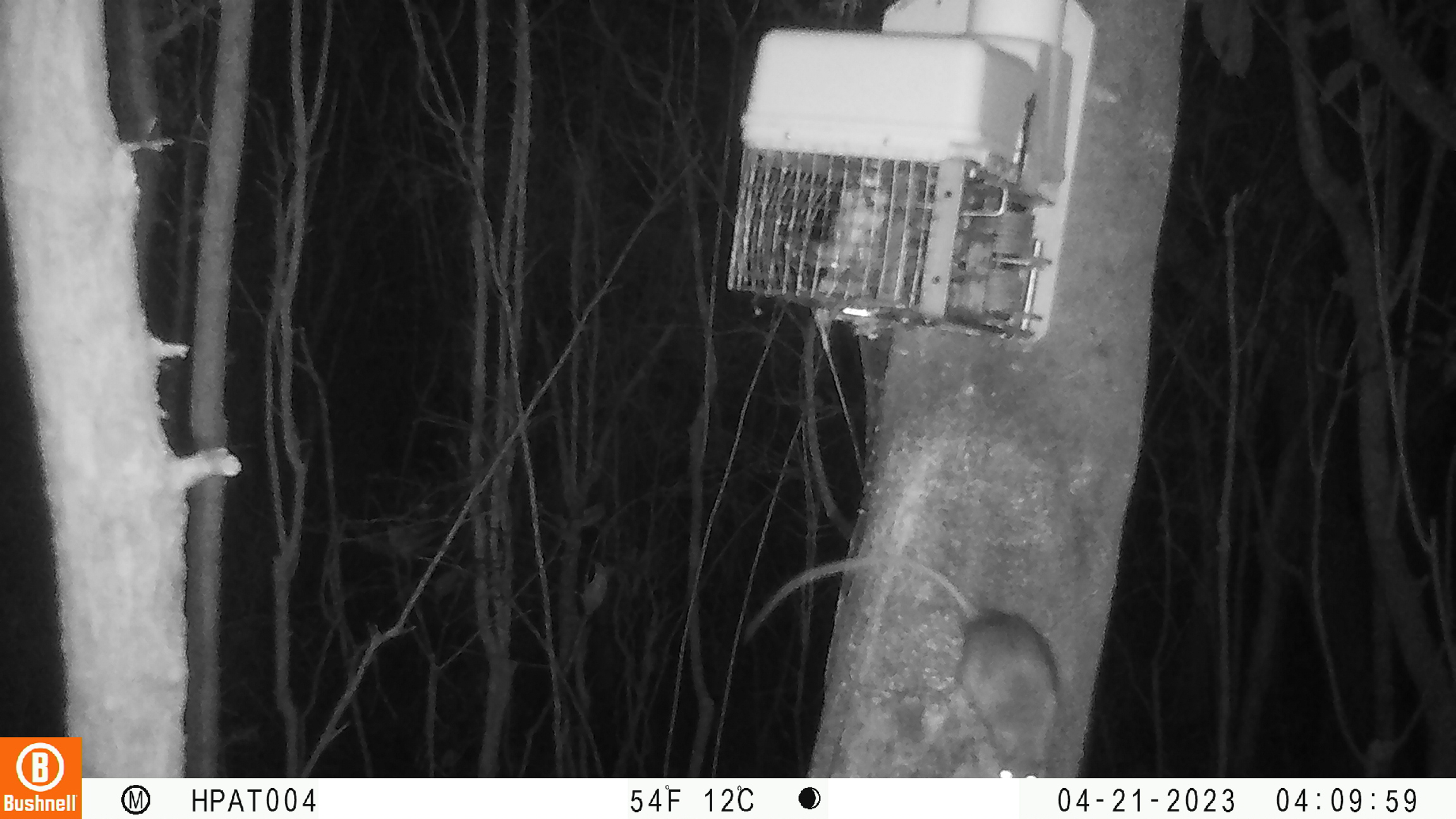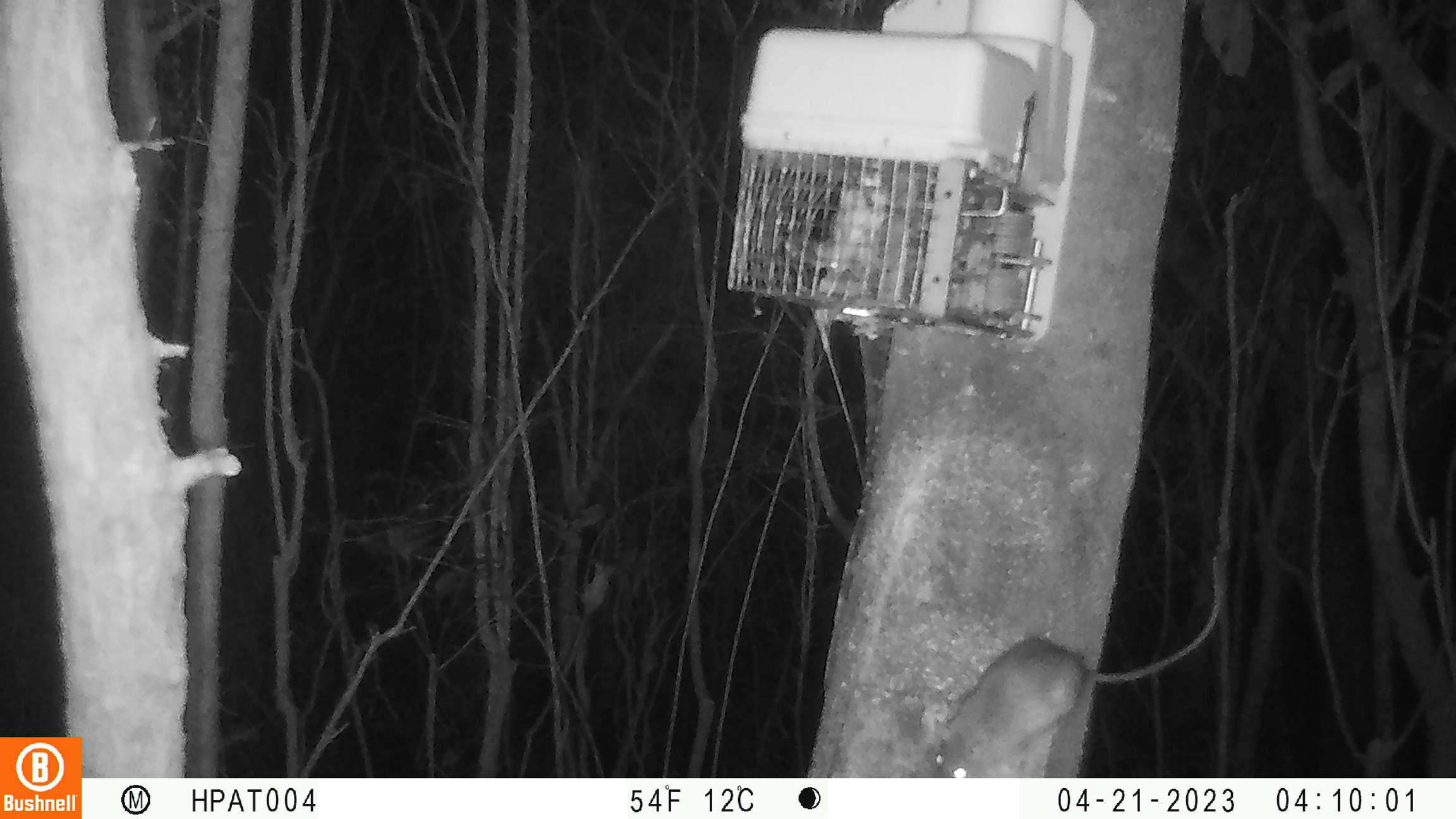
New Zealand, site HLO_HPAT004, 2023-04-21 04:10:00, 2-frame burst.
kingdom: Animalia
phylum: Chordata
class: Mammalia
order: Rodentia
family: Muridae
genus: Rattus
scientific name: Rattus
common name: rat